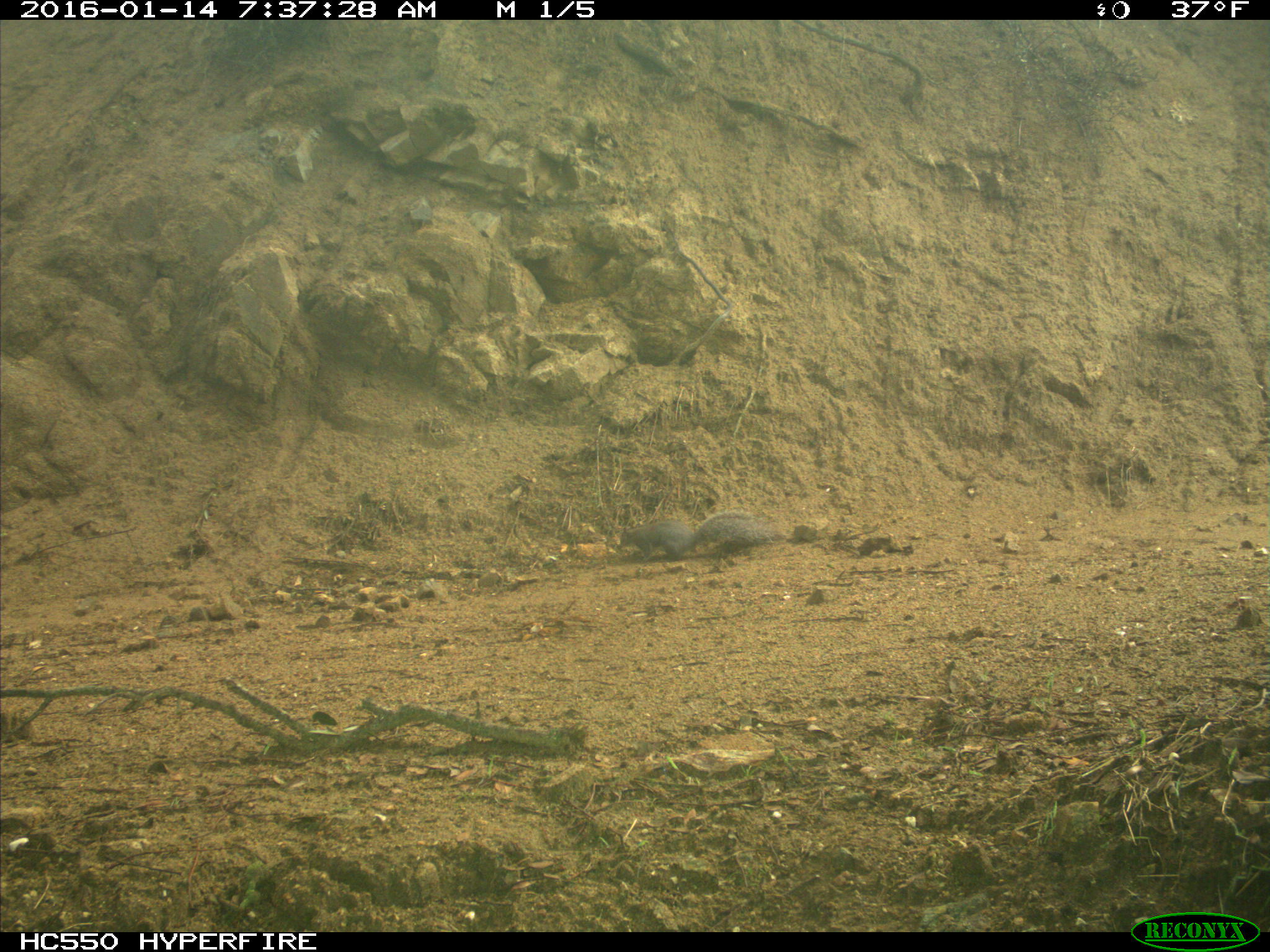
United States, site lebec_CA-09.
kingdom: Animalia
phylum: Chordata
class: Mammalia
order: Rodentia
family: Sciuridae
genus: Sciurus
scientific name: Sciurus carolinensis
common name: eastern gray squirrel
Sciurus carolinensis (eastern gray squirrel).